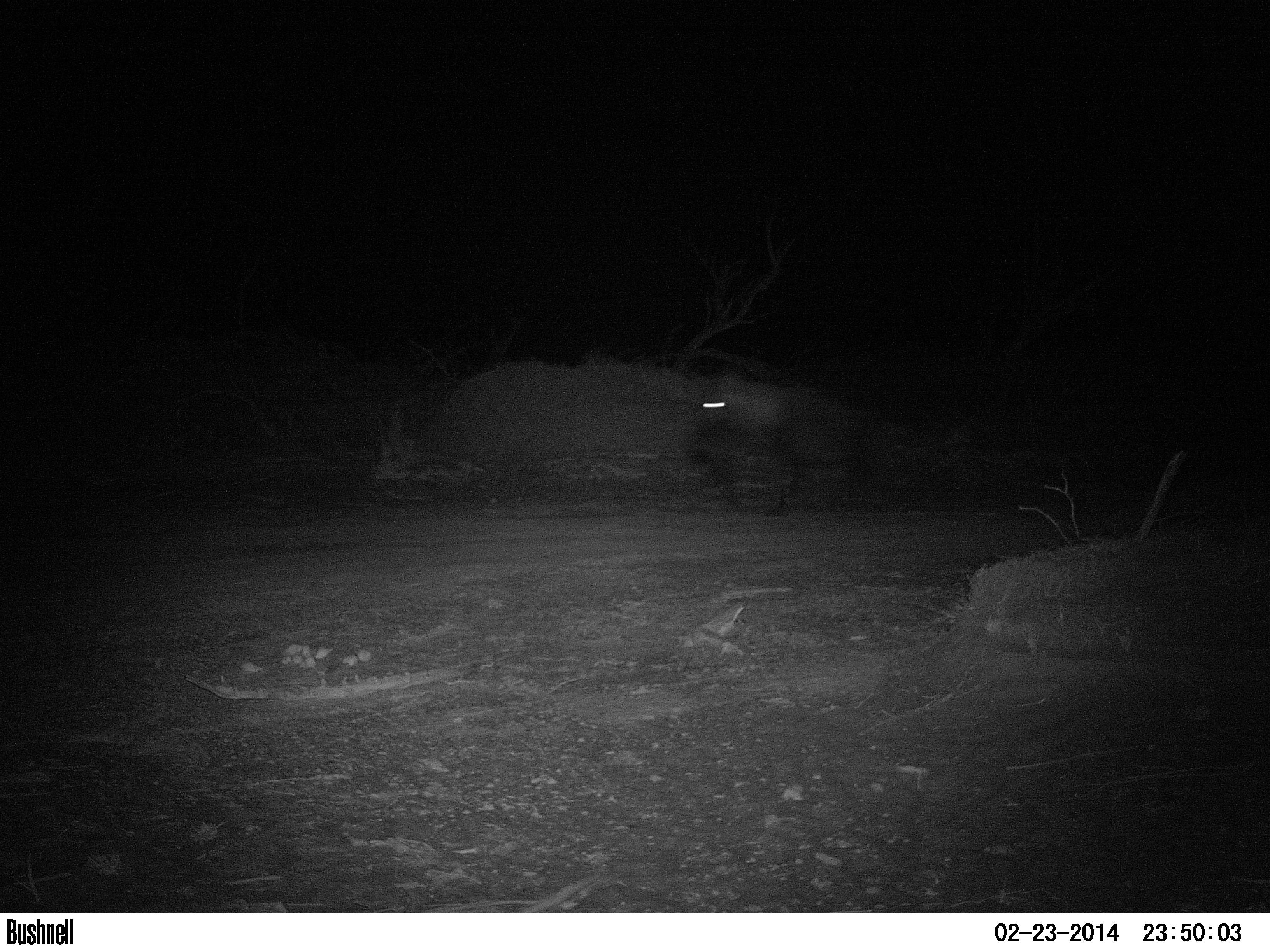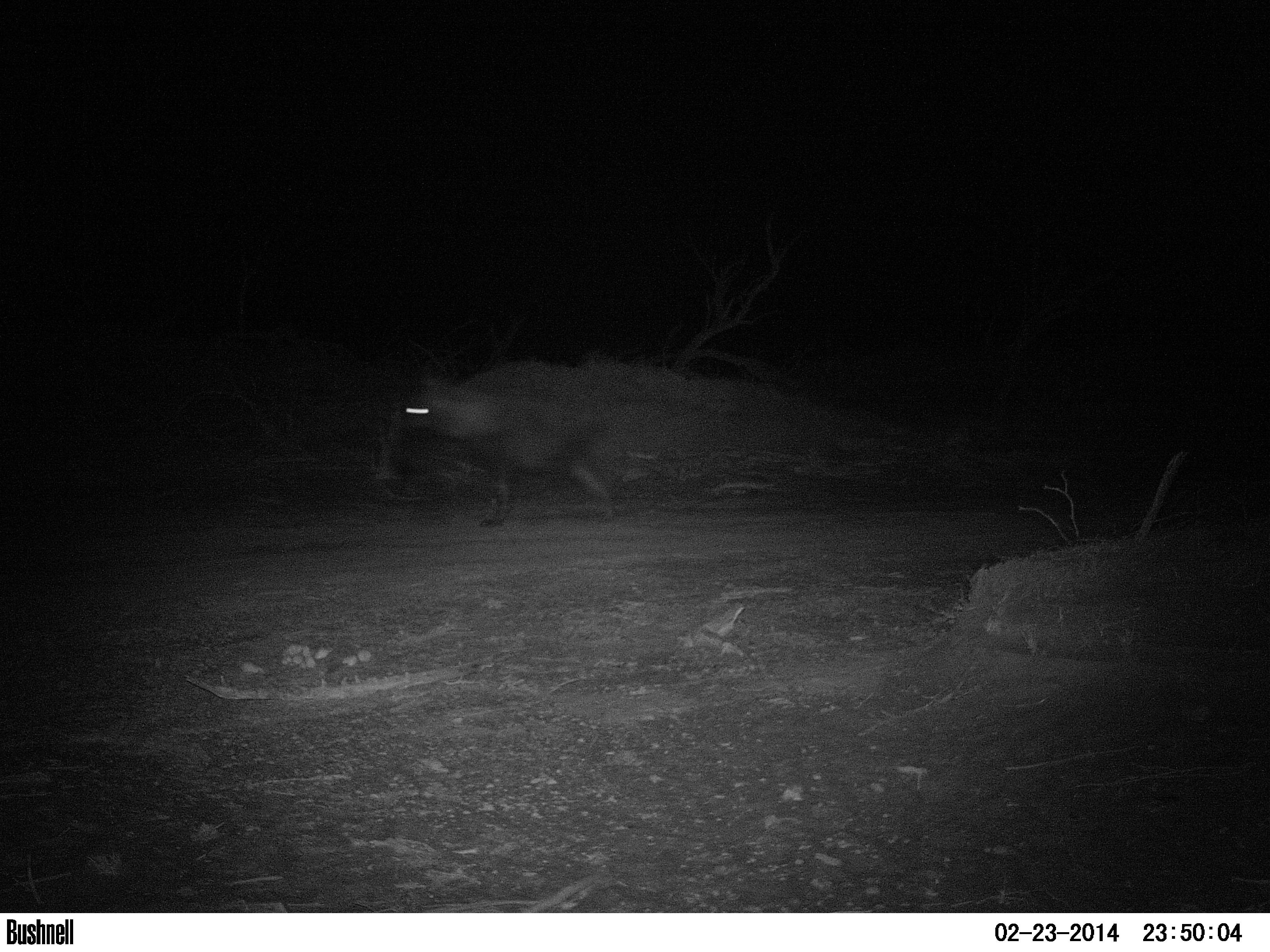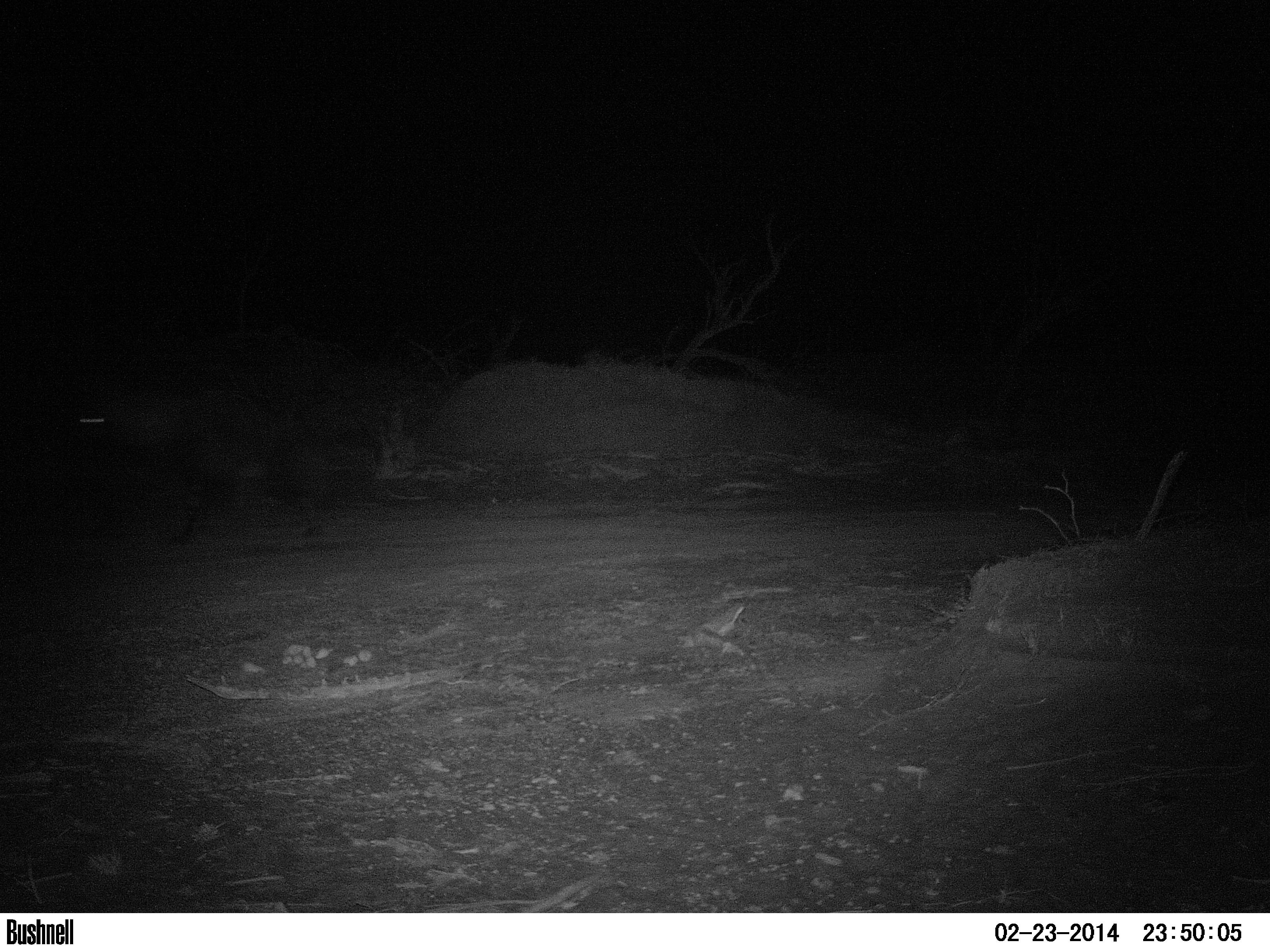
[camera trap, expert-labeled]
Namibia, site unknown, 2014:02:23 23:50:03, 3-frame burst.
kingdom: Animalia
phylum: Chordata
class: Mammalia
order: Carnivora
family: Hyaenidae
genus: Parahyaena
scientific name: Parahyaena brunnea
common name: brown hyena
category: hyaena brunnea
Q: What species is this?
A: Hyaena brunnea (brown hyena) (Parahyaena brunnea).